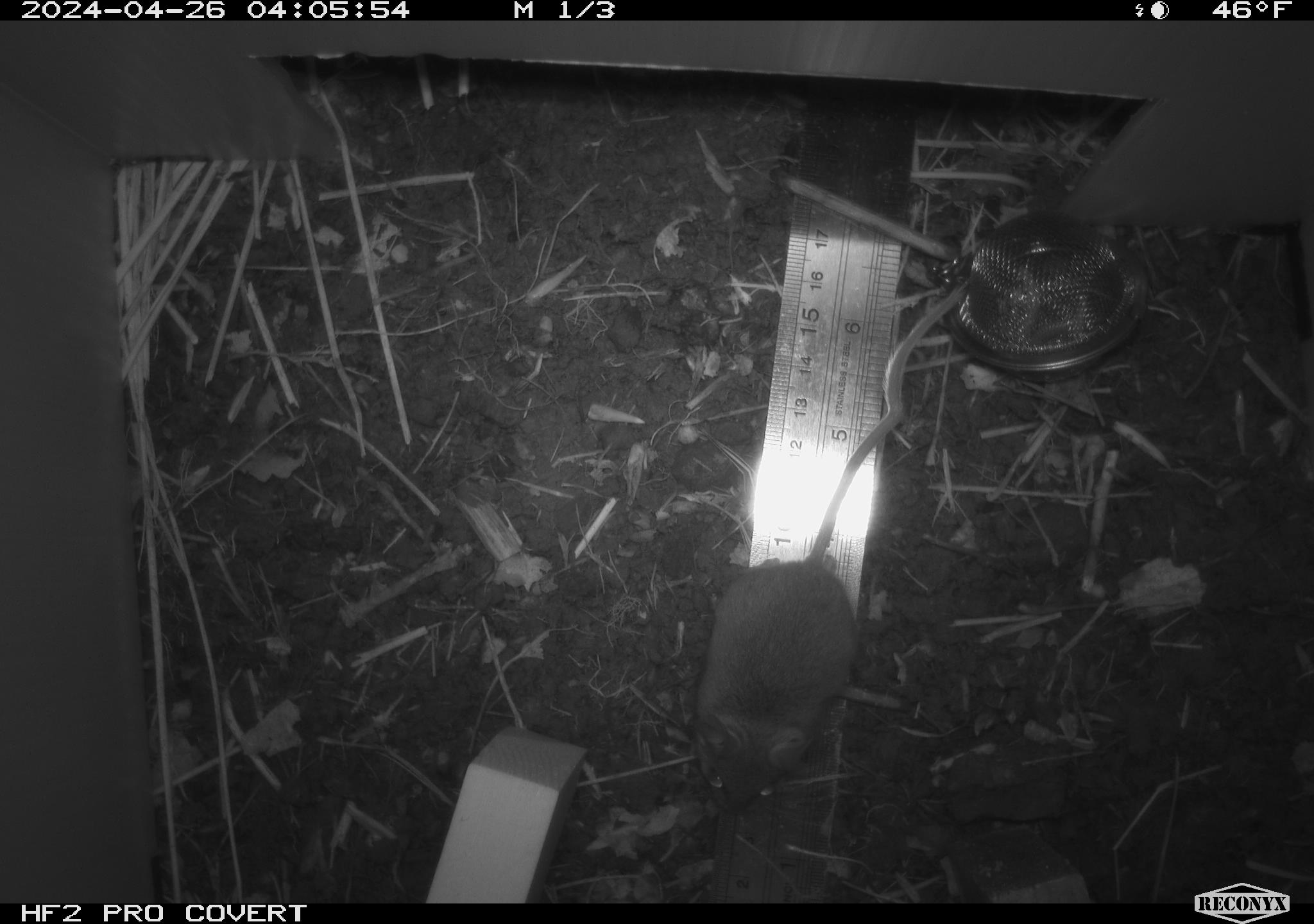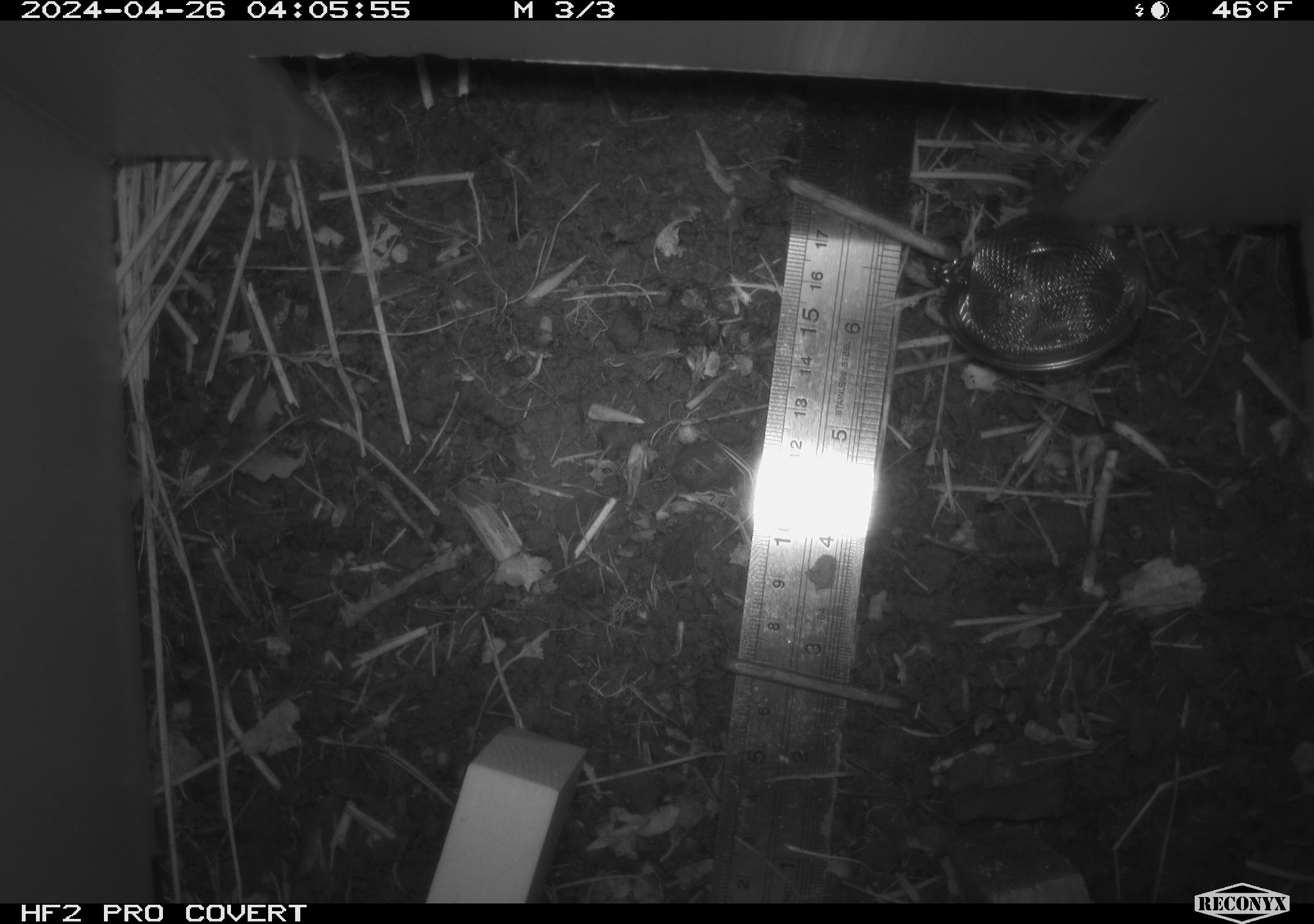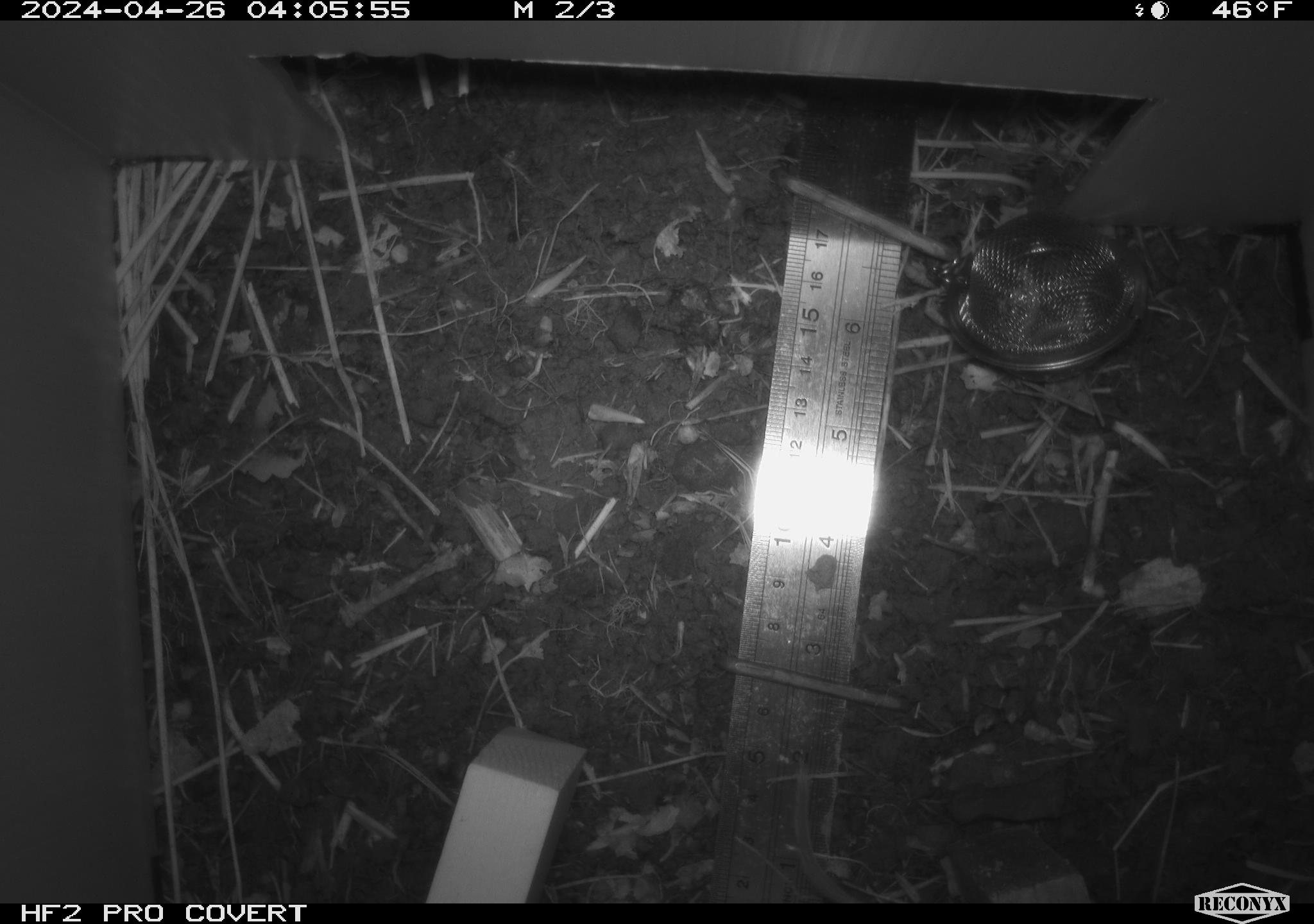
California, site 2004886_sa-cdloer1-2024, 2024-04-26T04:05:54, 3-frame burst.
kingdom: Animalia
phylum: Chordata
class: Mammalia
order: Rodentia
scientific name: Rodentia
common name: mouse species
Mouse species (Rodentia).